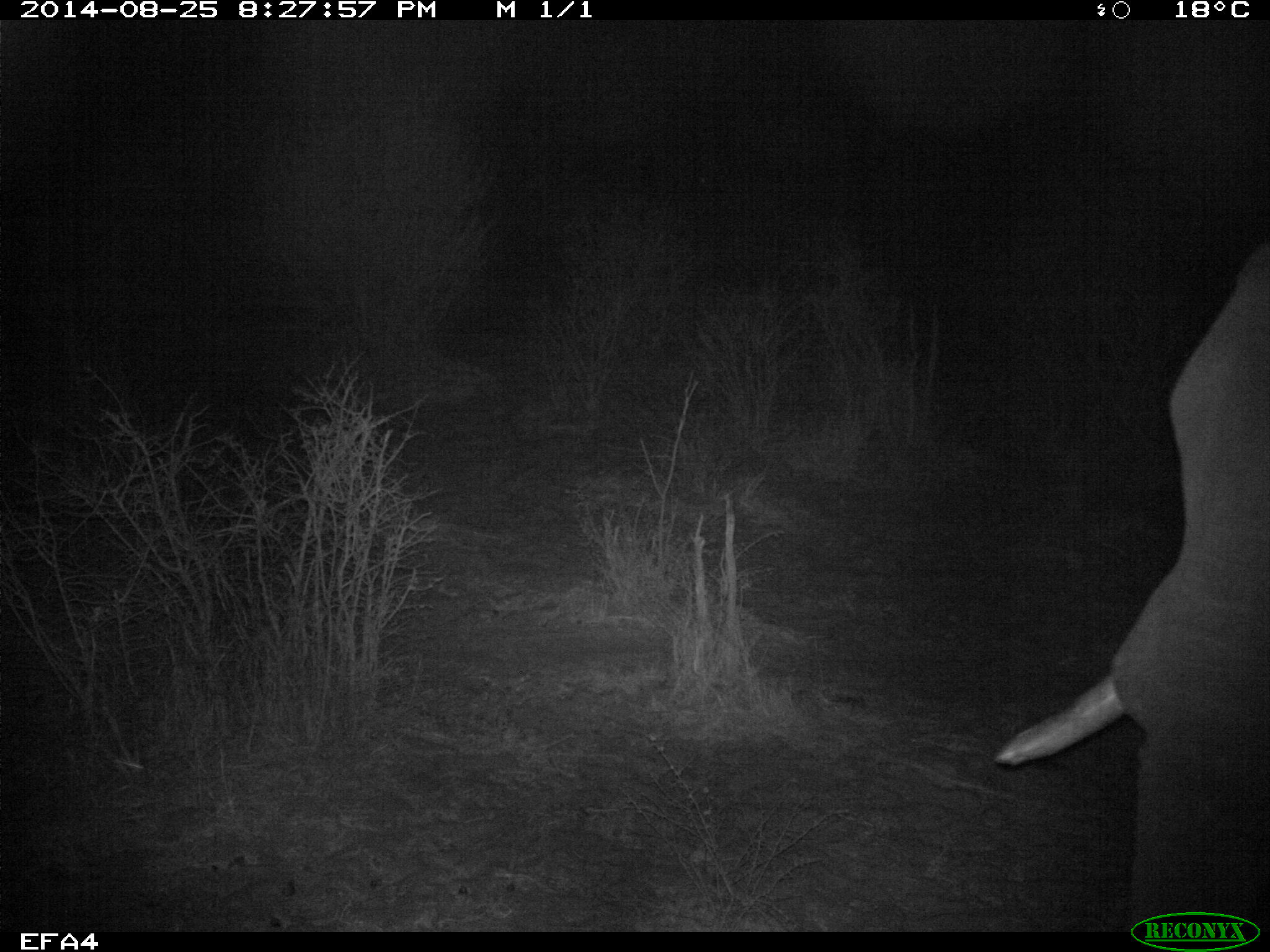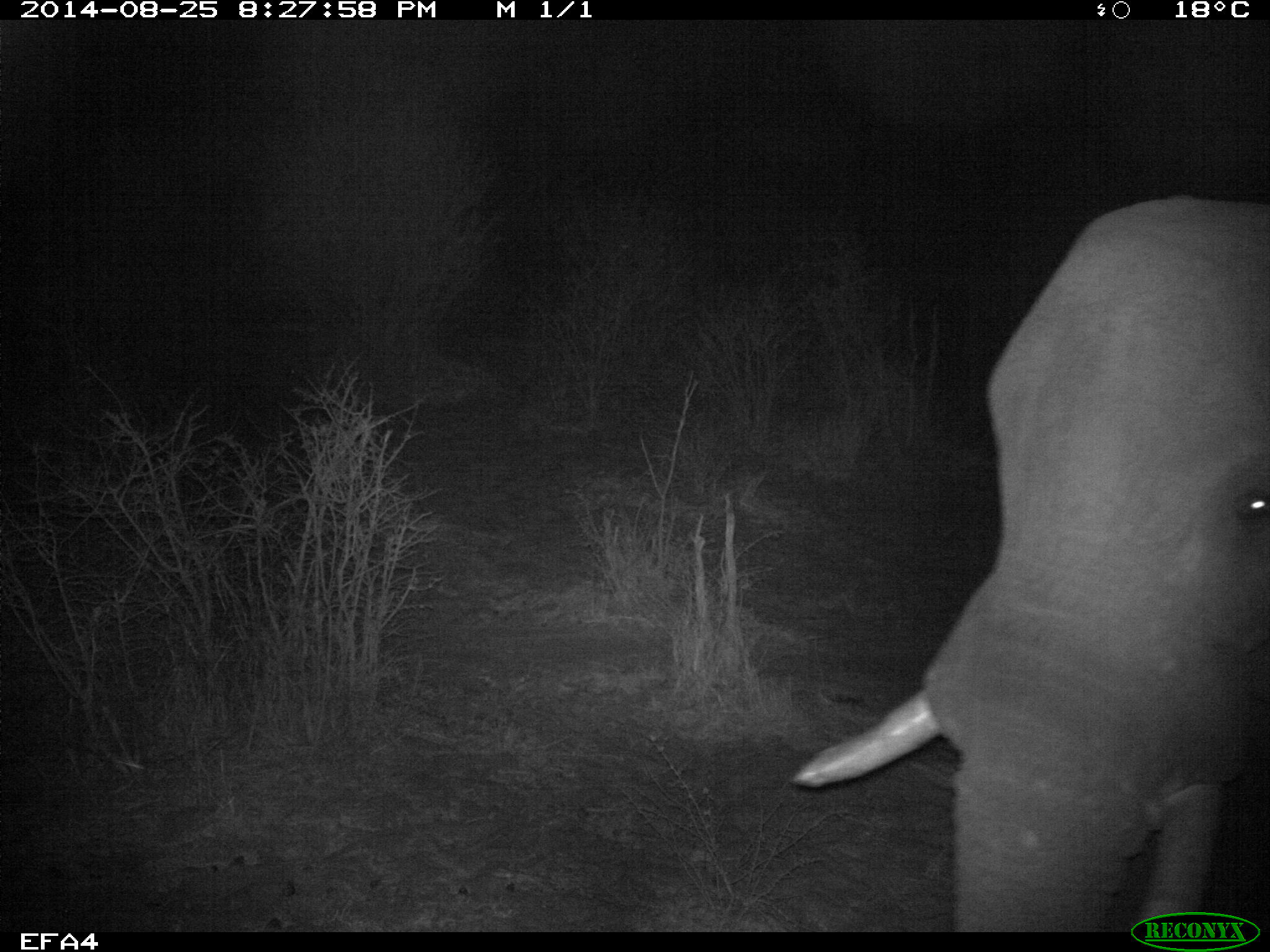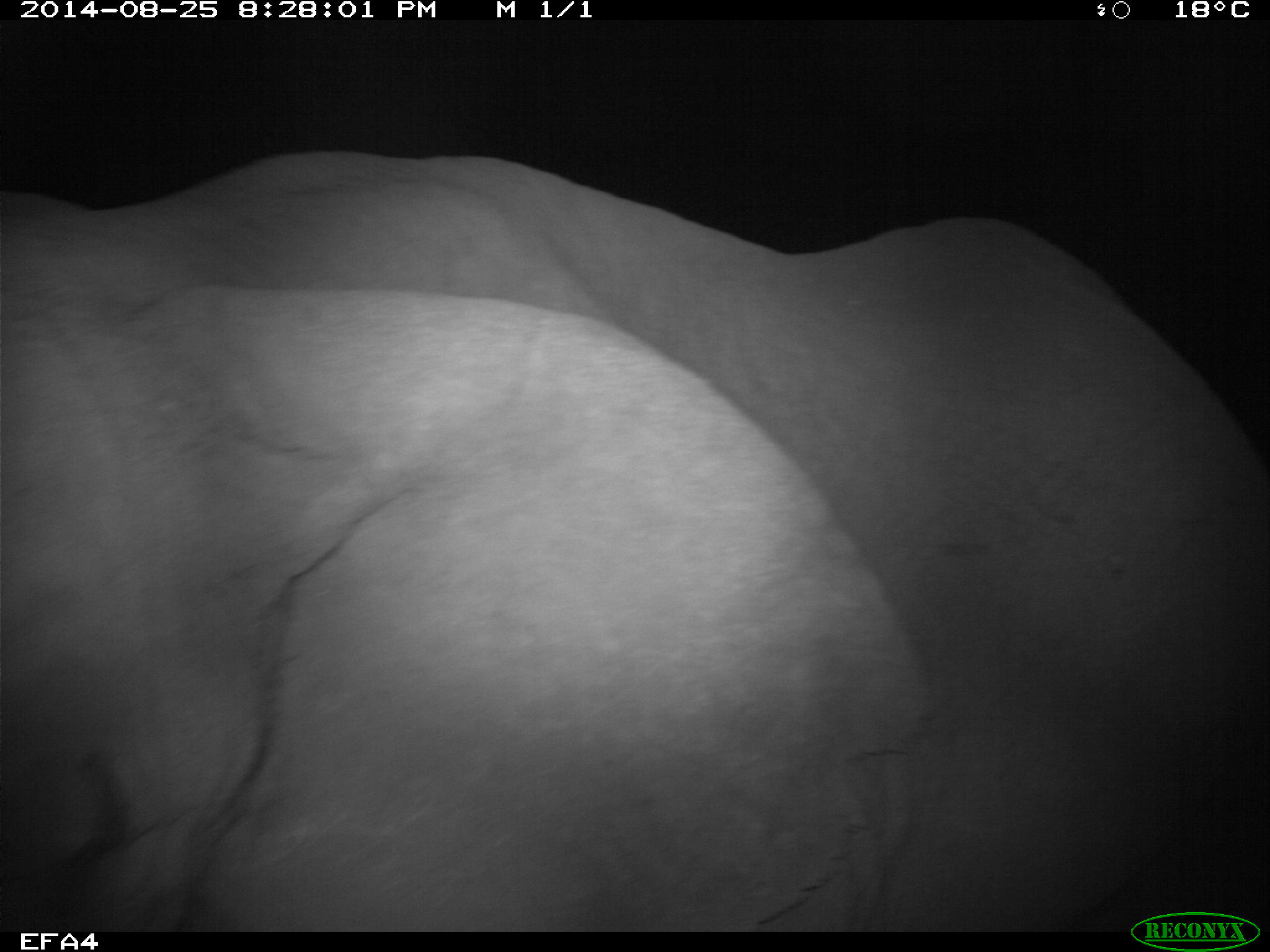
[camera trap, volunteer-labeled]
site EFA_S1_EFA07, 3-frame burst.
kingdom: Animalia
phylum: Chordata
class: Mammalia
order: Proboscidea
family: Elephantidae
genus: Loxodonta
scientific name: Loxodonta africana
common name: african bush elephant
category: elephant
Elephant (african bush elephant) (Loxodonta africana), count 1. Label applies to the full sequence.